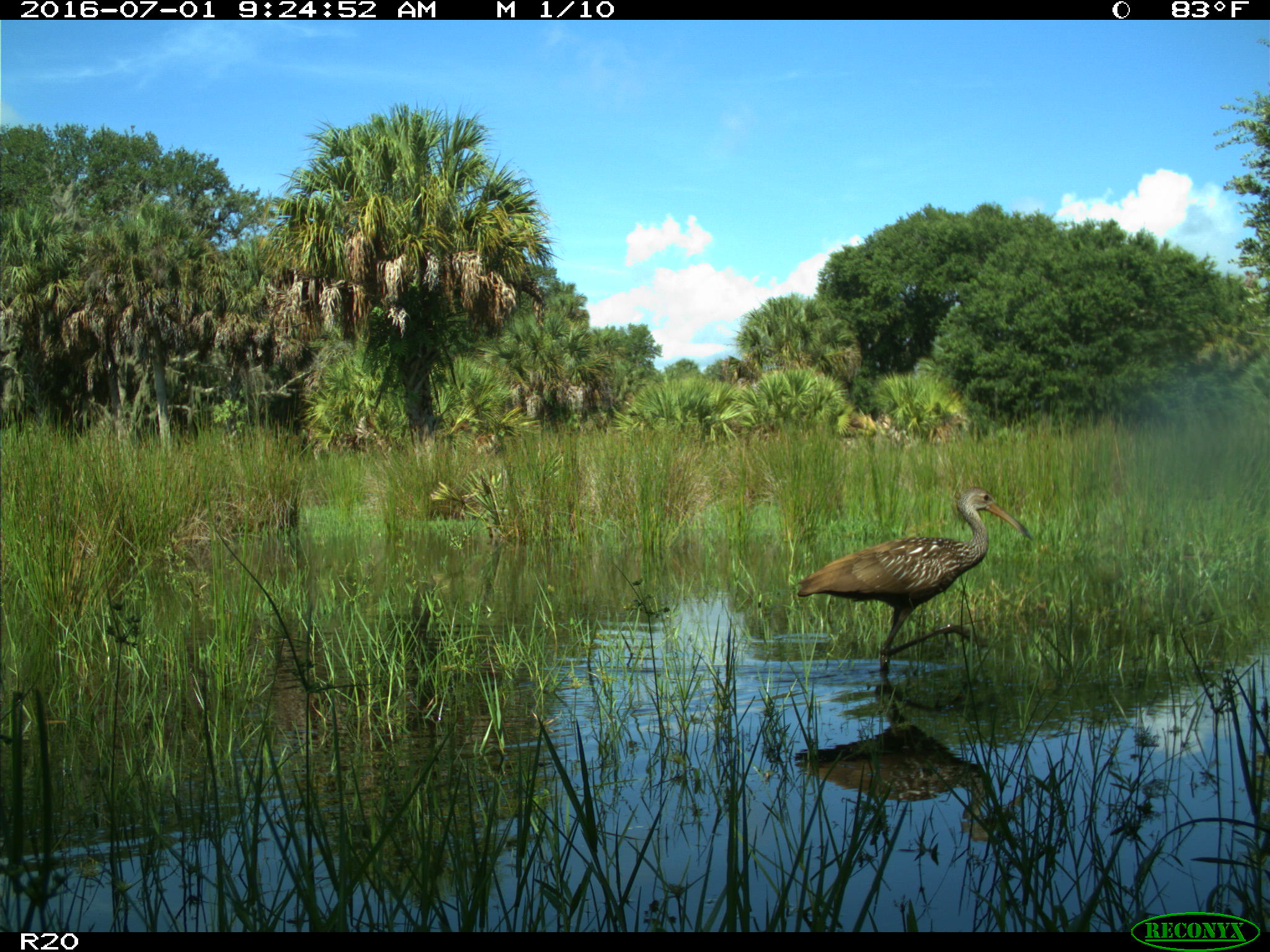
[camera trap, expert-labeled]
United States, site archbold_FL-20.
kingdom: Animalia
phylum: Chordata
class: Aves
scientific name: Aves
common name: birds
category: unidentified bird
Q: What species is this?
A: Unidentified bird (birds) (Aves).